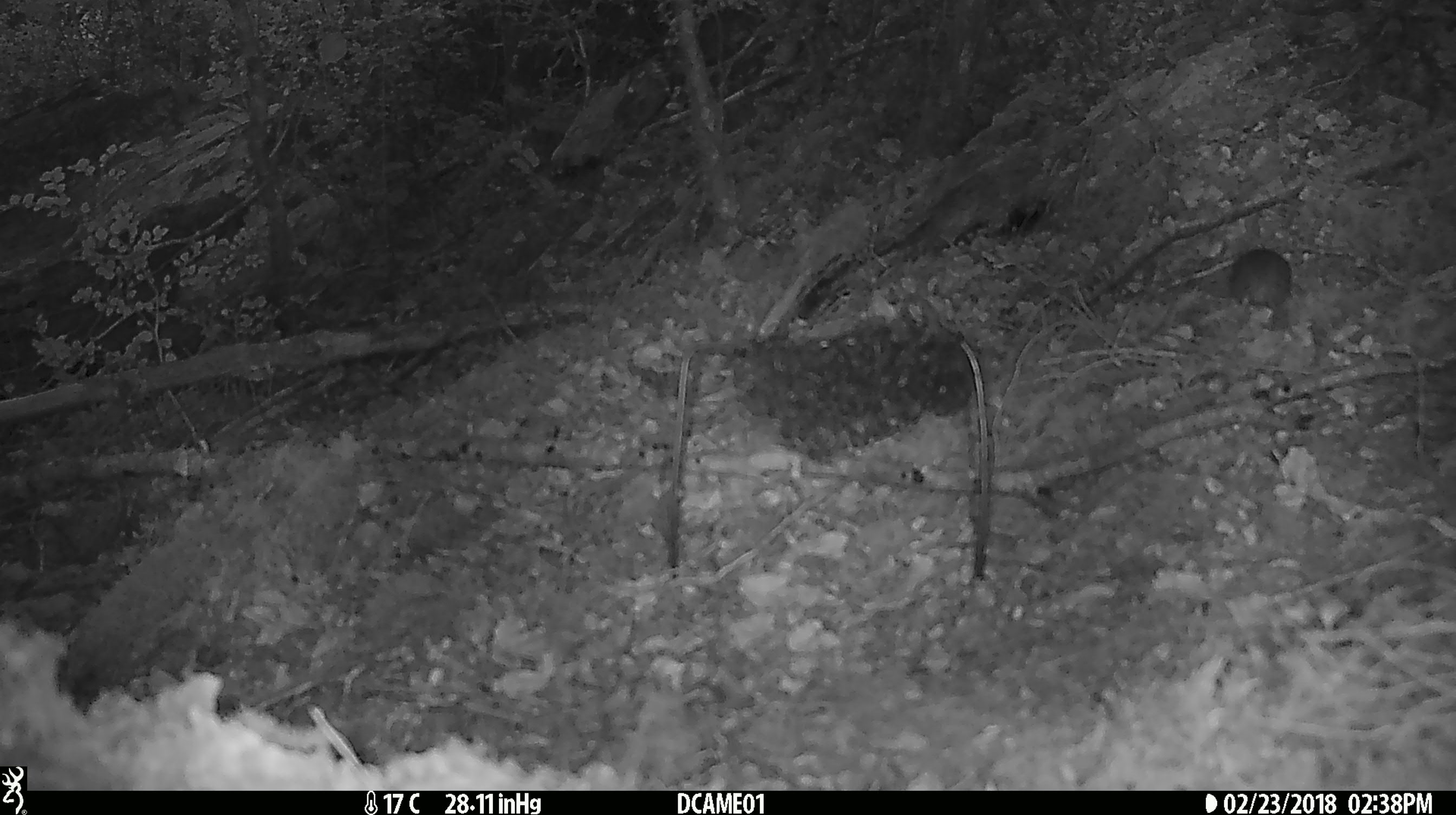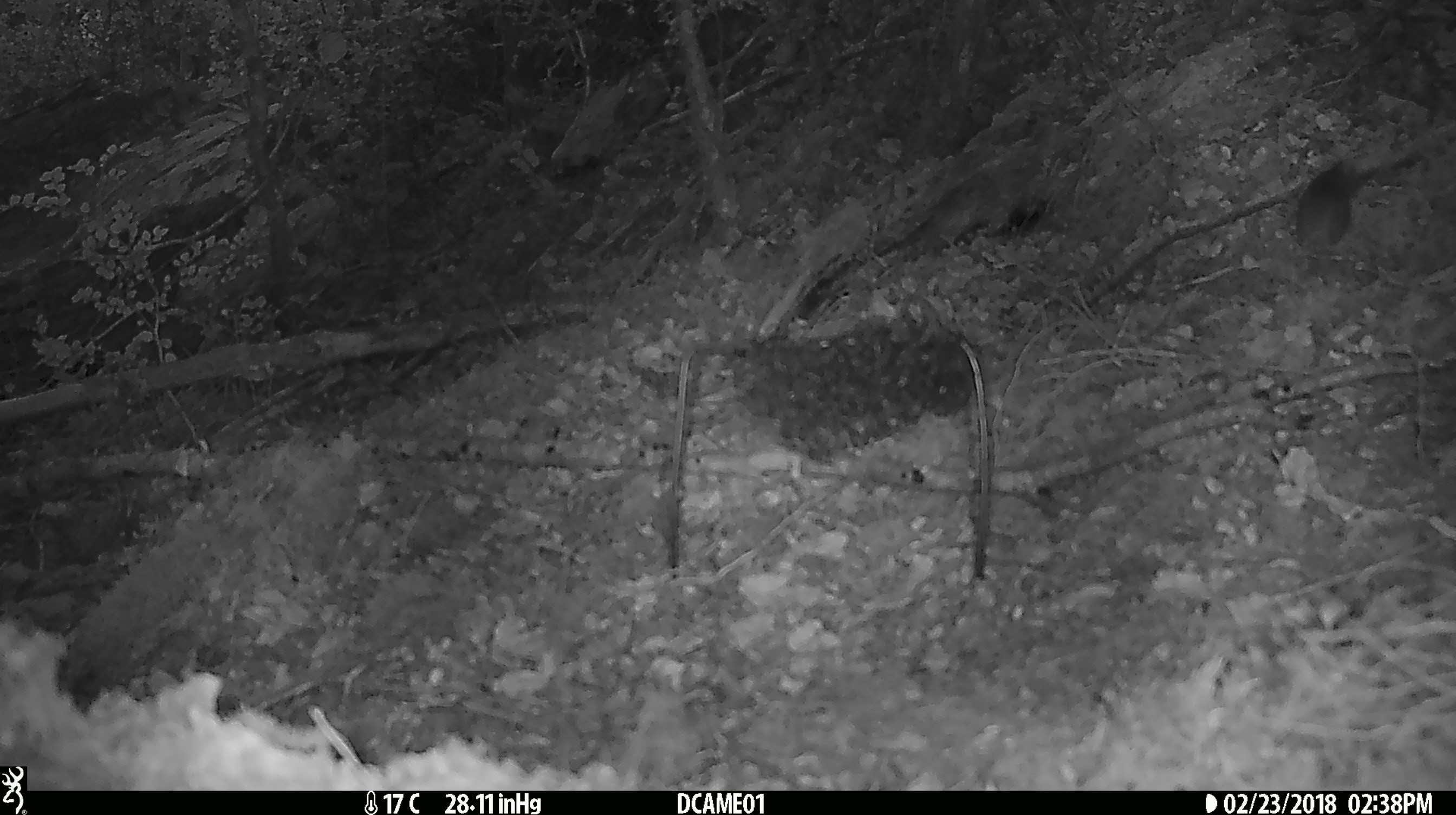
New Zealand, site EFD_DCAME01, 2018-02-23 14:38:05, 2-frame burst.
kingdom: Animalia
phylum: Chordata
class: Mammalia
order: Rodentia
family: Muridae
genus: Mus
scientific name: Mus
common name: mouse